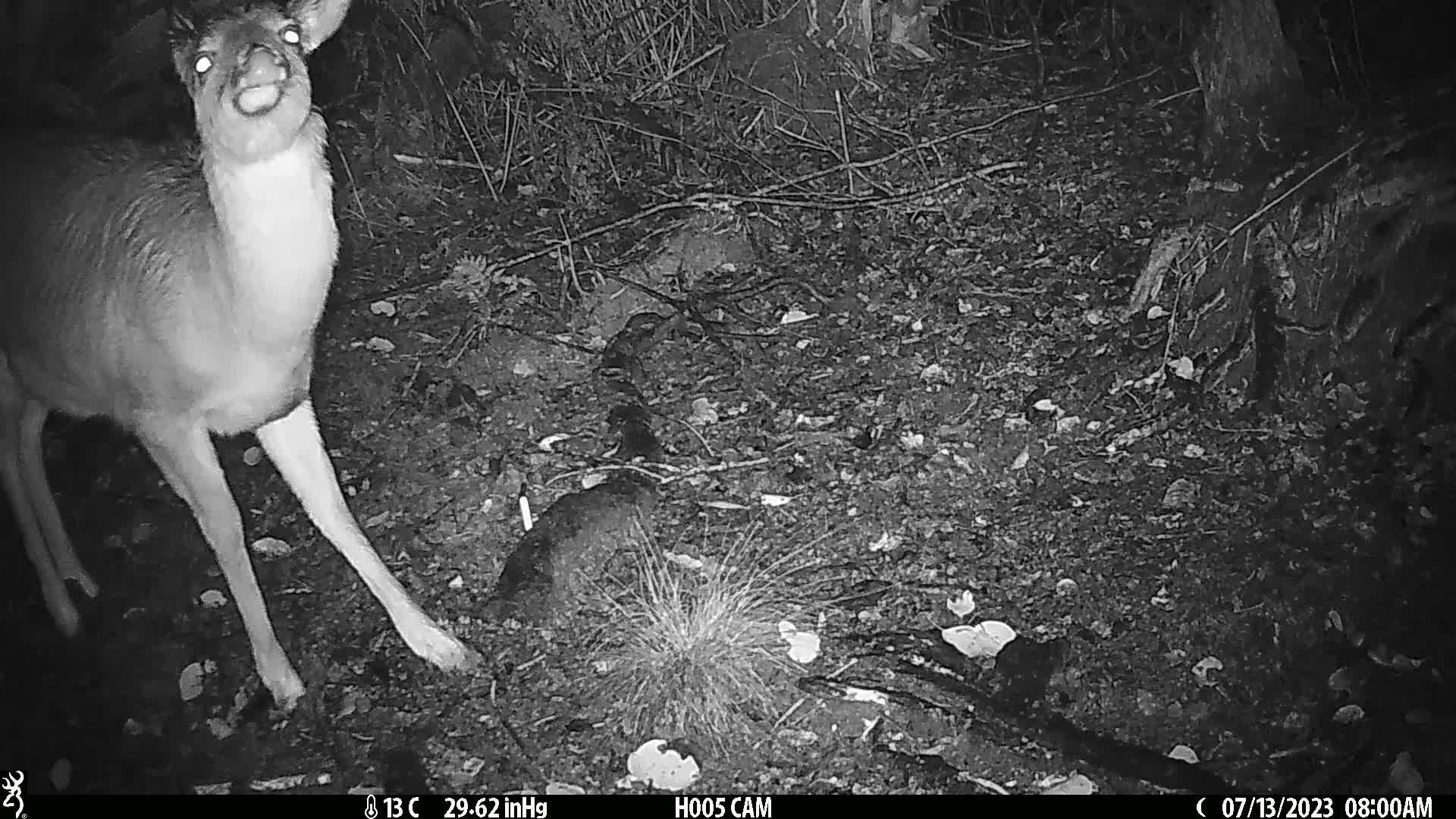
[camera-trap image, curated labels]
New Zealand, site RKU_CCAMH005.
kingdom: Animalia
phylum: Chordata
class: Mammalia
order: Artiodactyla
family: Cervidae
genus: Odocoileus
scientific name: Odocoileus virginianus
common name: white-tailed deer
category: white tailed deer